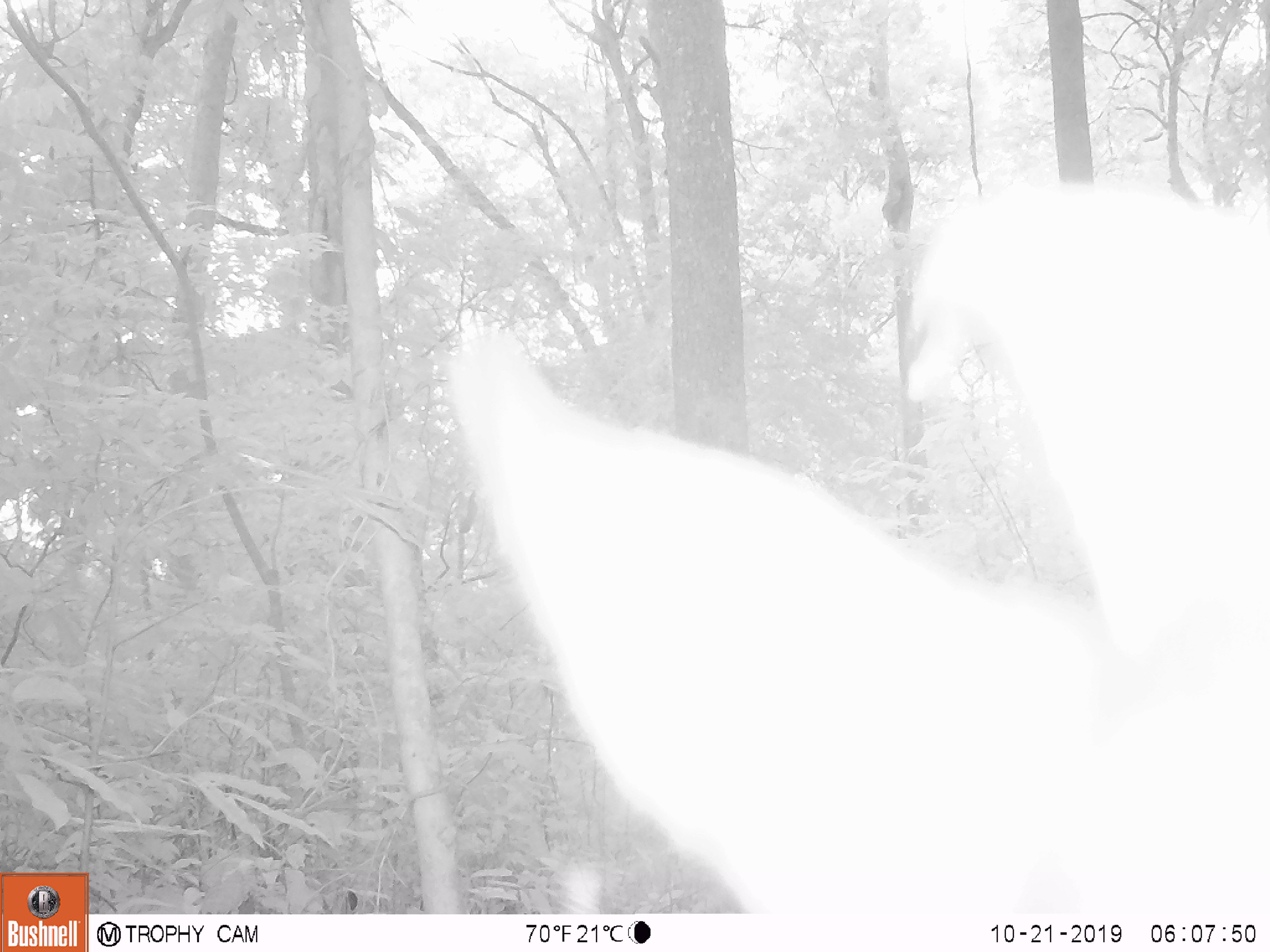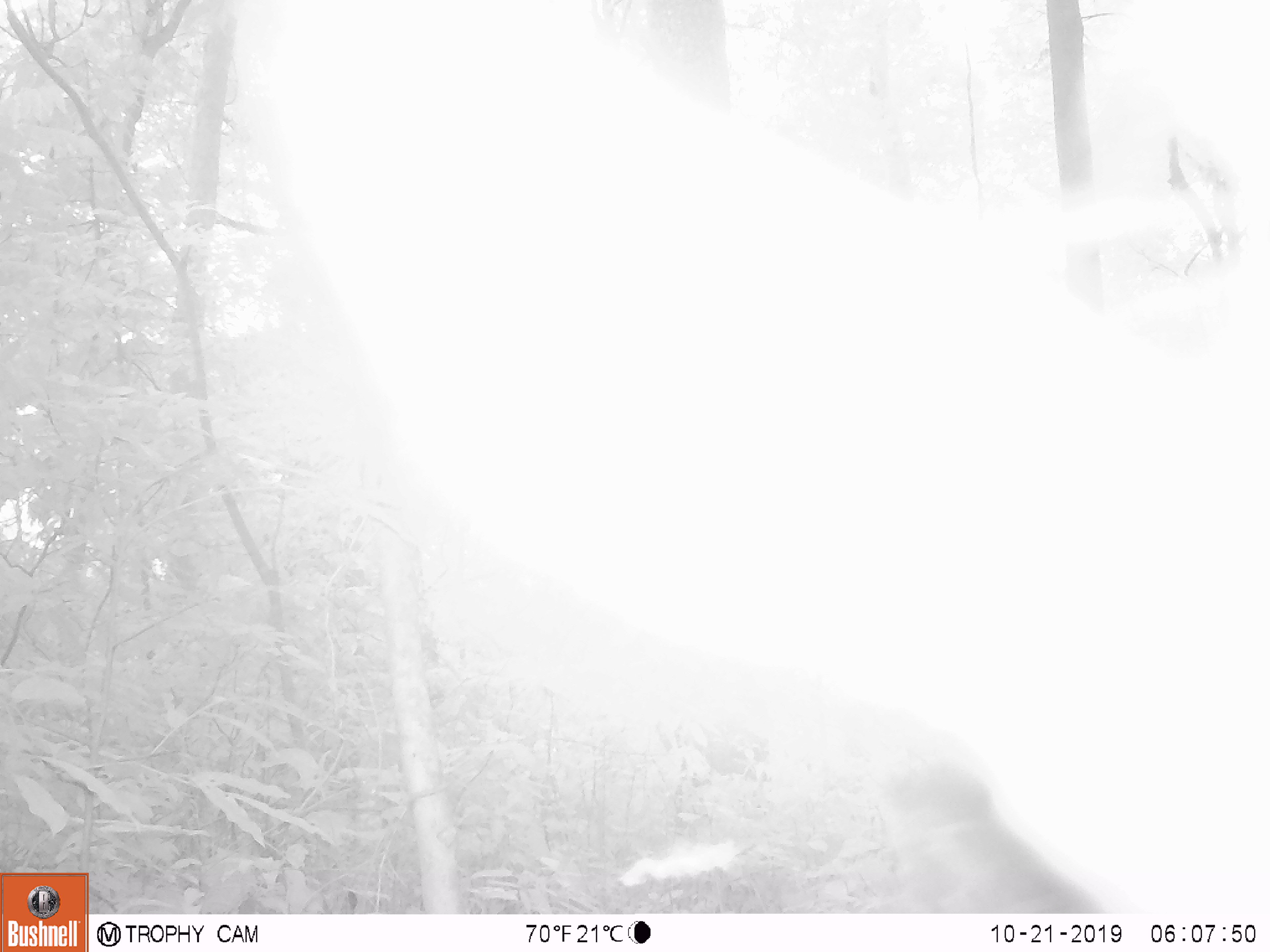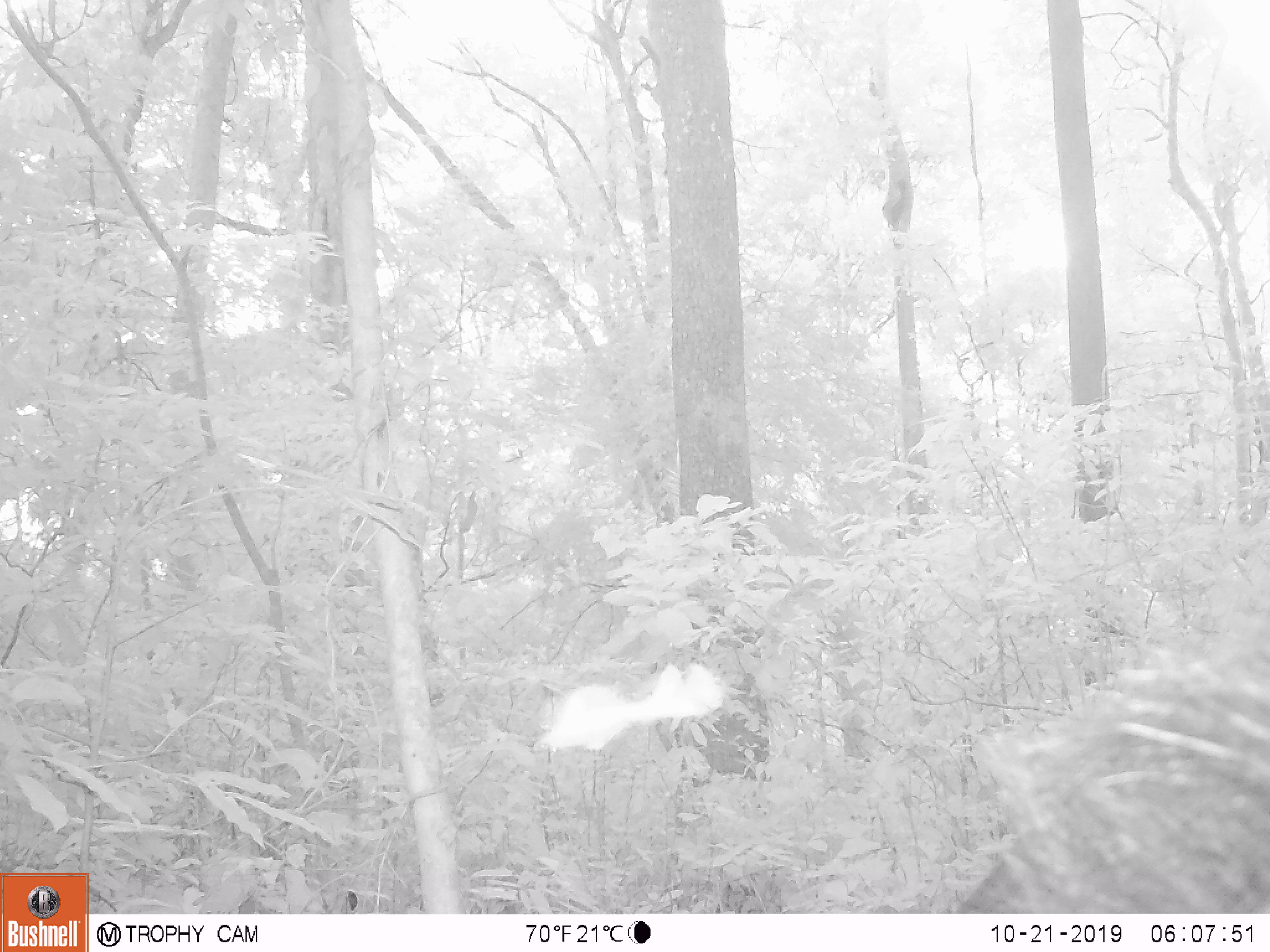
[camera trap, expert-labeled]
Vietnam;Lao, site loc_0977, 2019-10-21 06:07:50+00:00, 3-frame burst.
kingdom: Animalia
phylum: Chordata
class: Mammalia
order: Artiodactyla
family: Bovidae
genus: Capricornis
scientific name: Capricornis sumatraensis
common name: chinese serow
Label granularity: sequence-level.